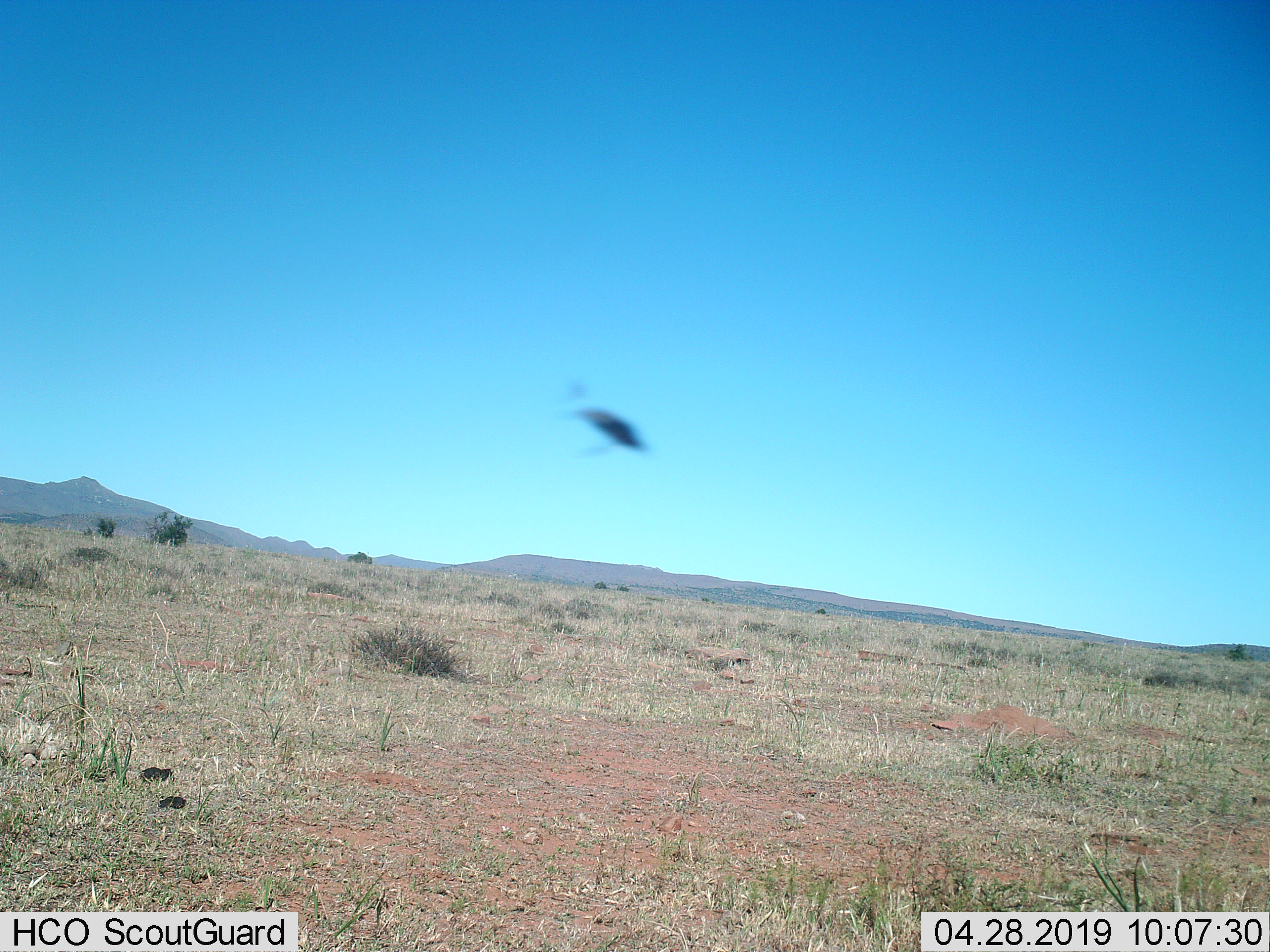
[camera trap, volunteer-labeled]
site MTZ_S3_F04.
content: unidentified animal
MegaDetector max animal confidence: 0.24